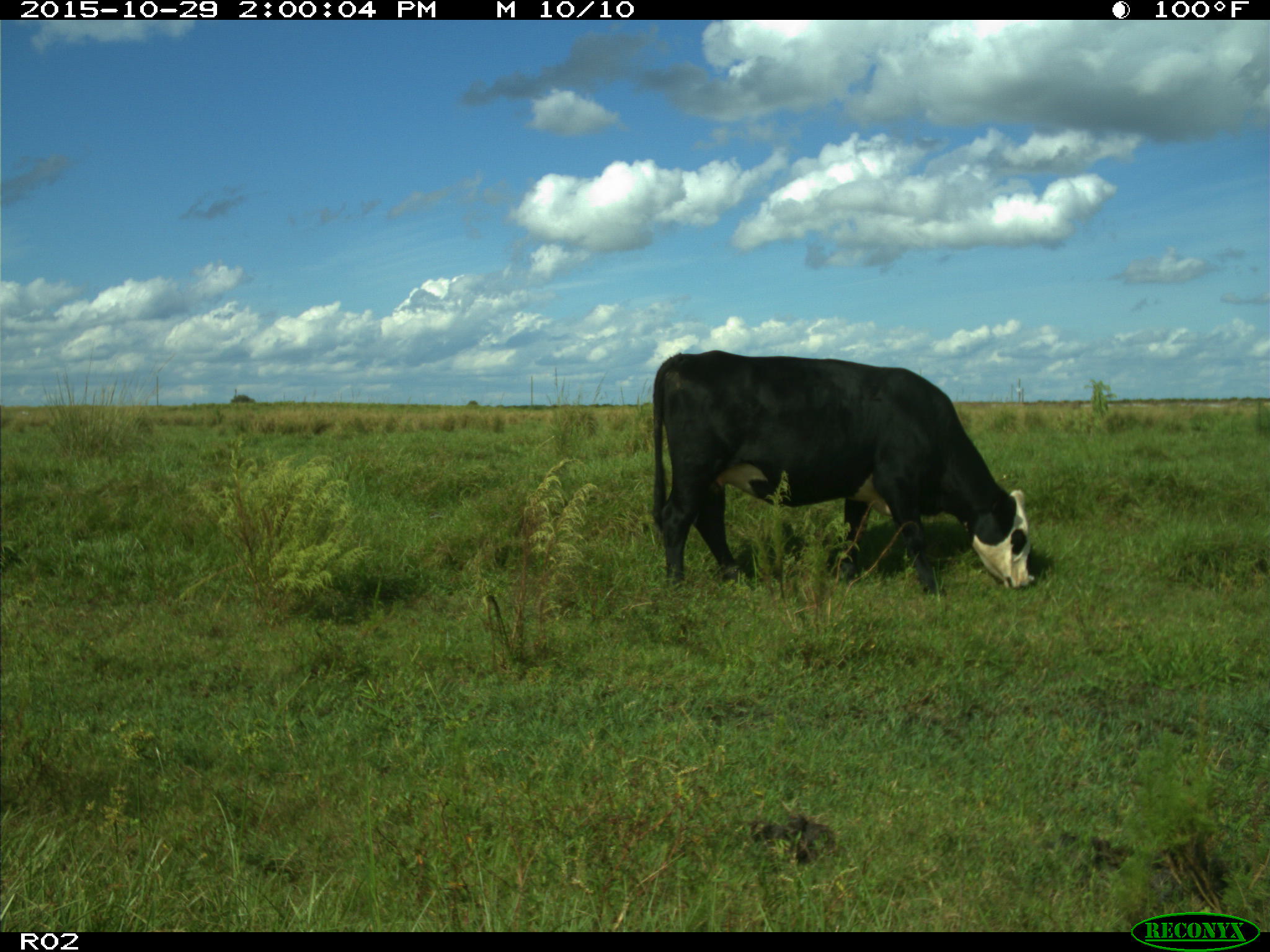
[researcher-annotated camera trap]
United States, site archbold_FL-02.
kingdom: Animalia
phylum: Chordata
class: Mammalia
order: Artiodactyla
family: Bovidae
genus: Bos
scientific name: Bos taurus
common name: domestic cow